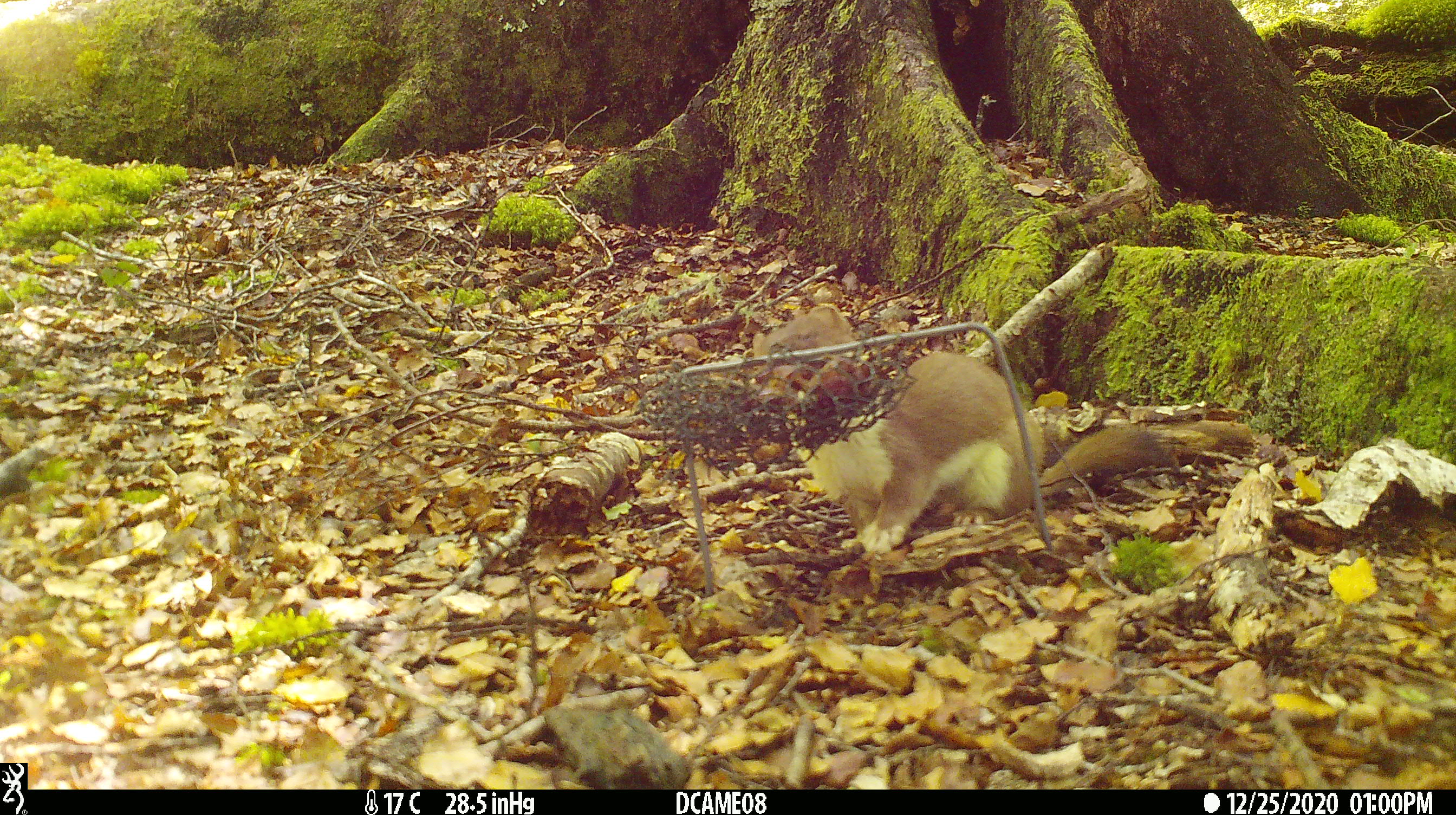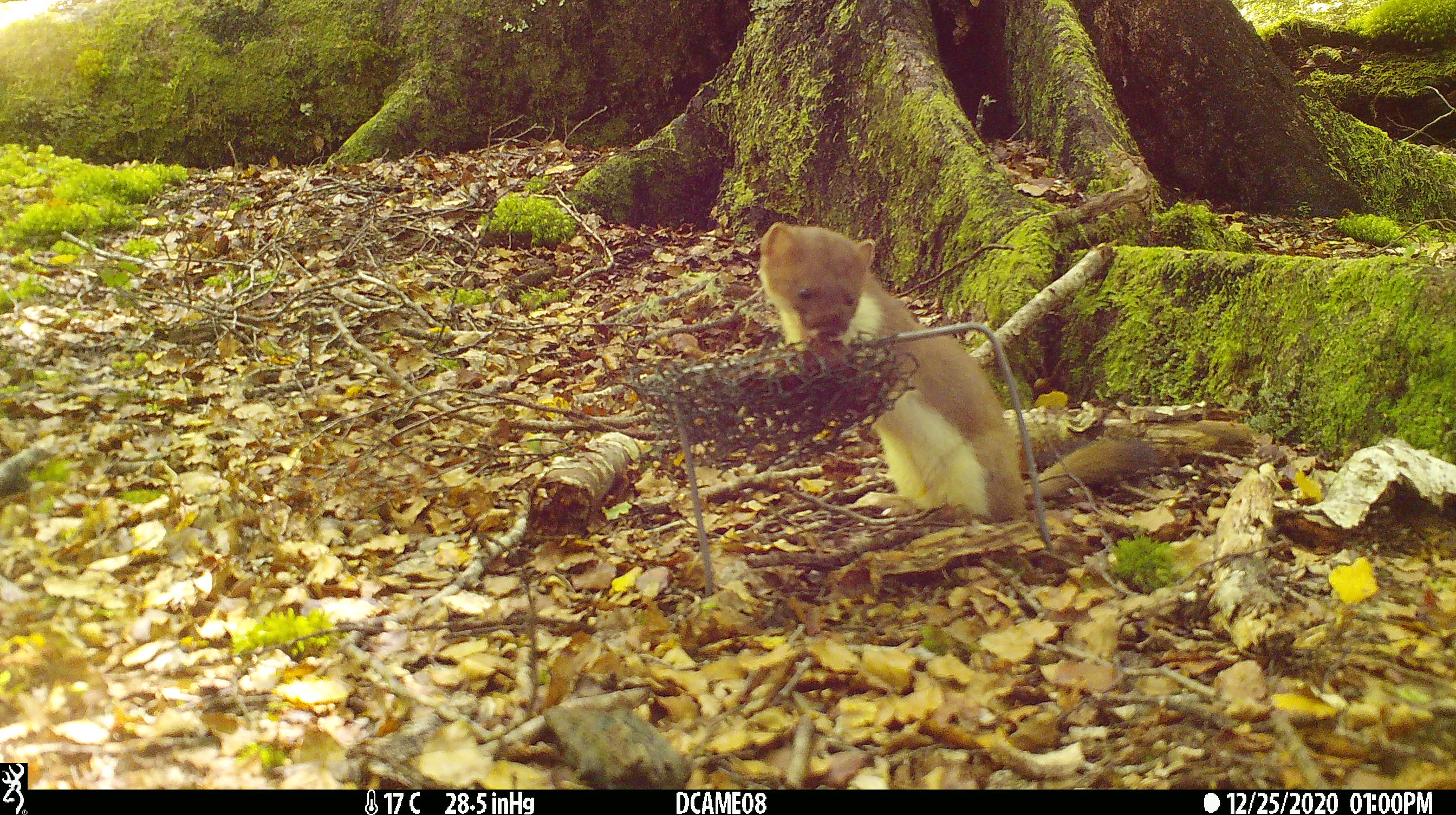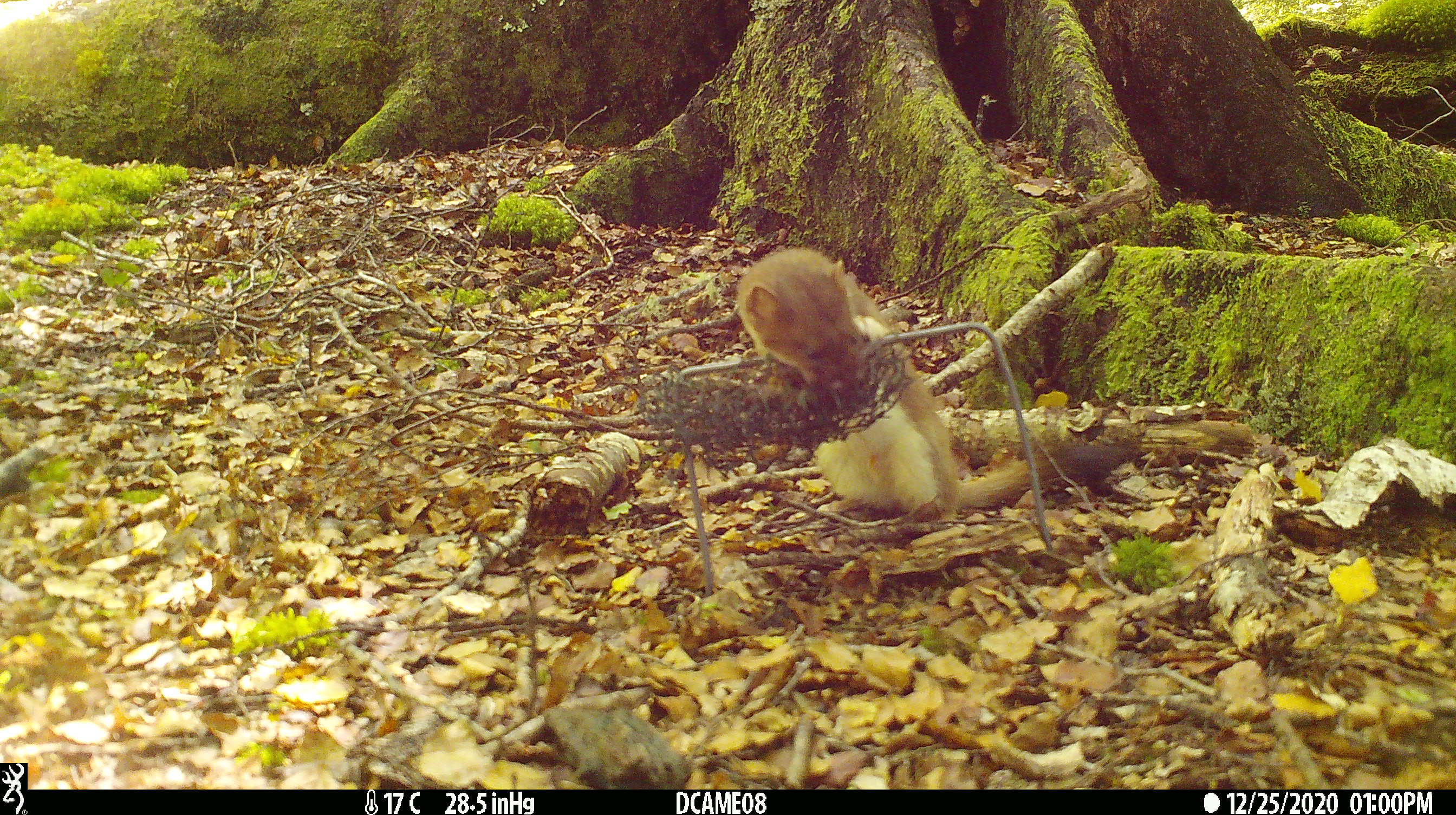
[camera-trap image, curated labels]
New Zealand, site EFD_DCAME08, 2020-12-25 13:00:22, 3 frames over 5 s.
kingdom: Animalia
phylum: Chordata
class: Mammalia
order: Carnivora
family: Mustelidae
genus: Mustela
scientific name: Mustela erminea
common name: stoat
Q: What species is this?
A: Stoat (Mustela erminea).